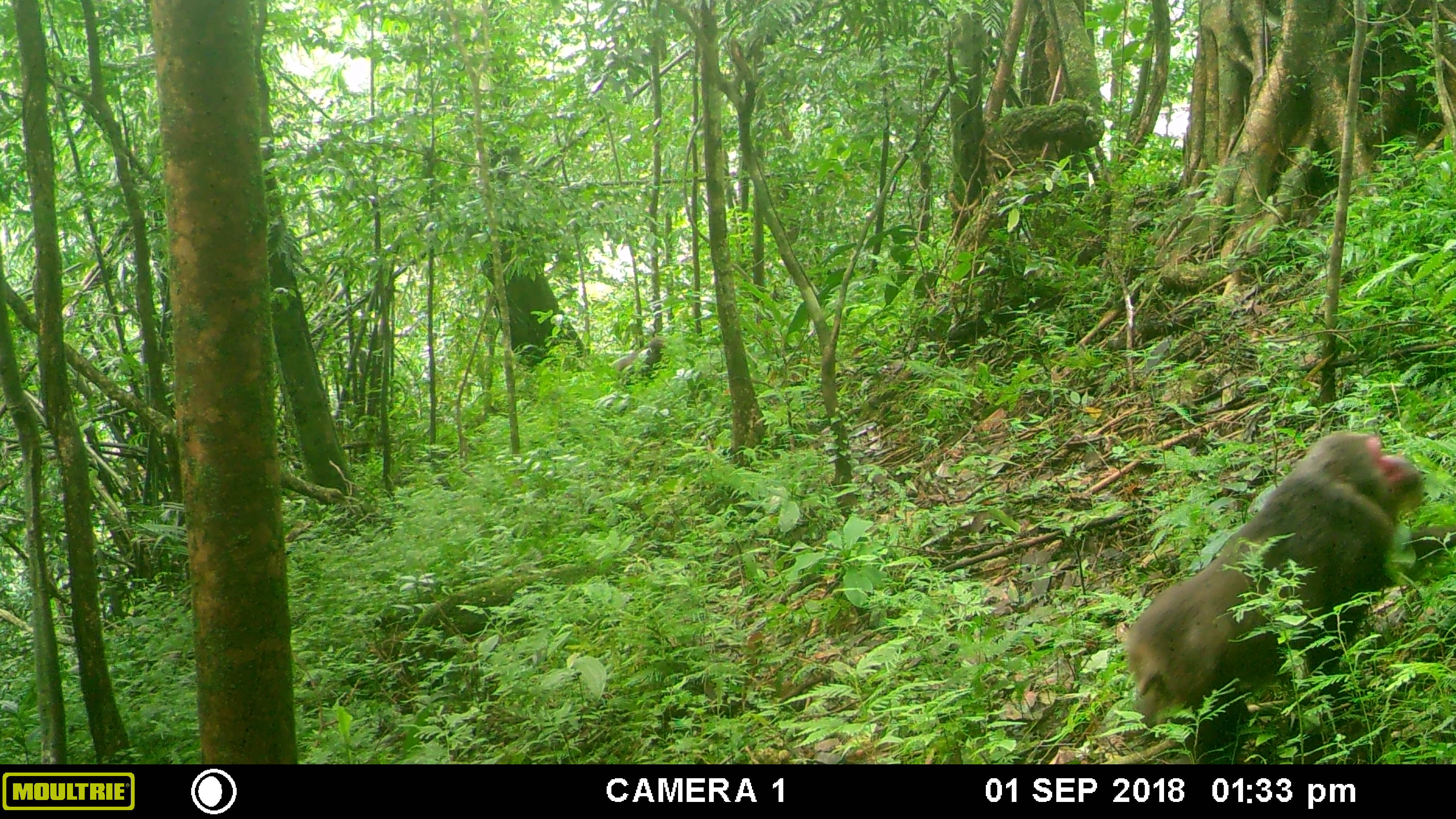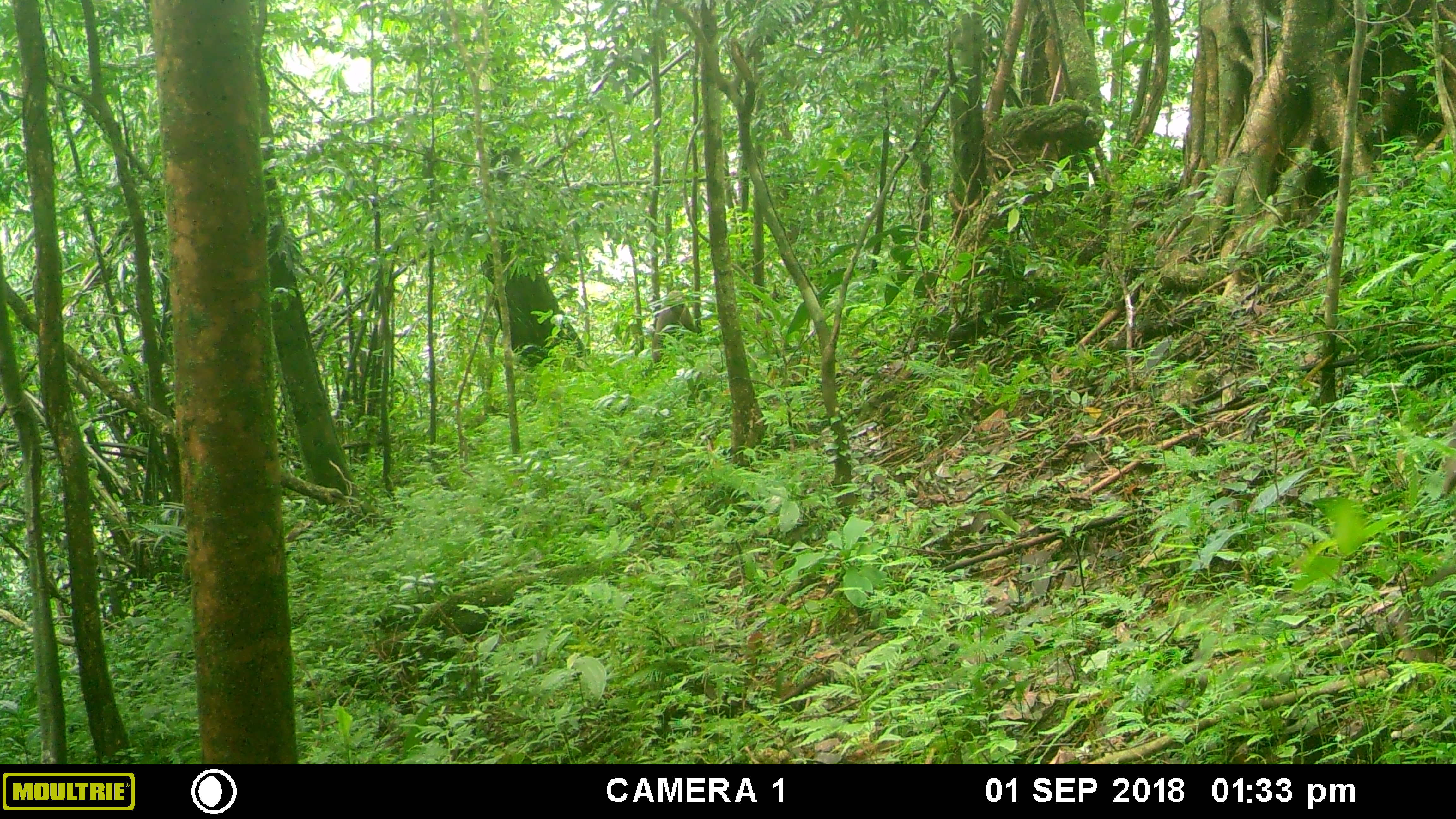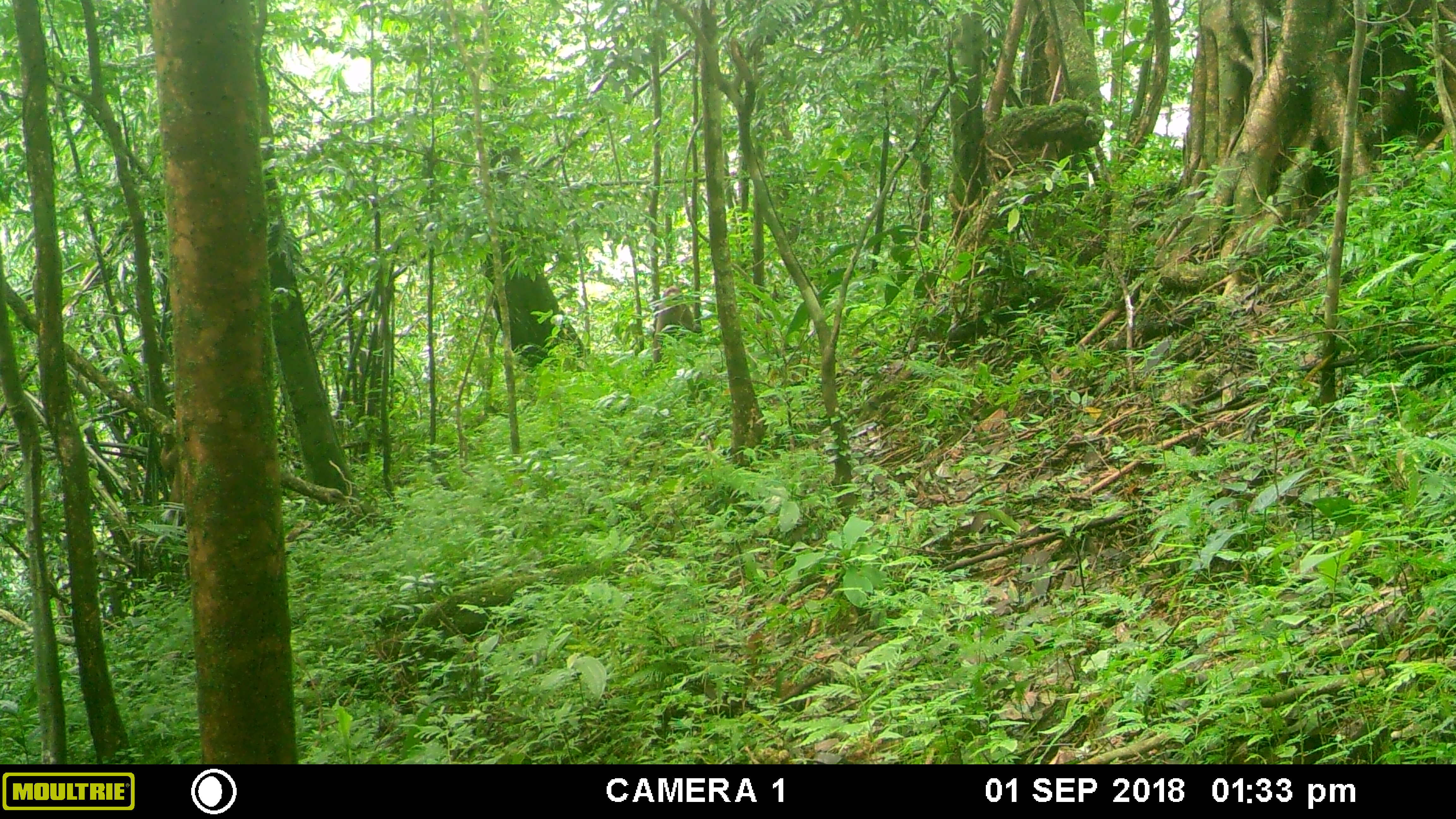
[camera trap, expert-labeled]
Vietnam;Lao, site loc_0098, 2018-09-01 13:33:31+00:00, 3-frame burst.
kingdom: Animalia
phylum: Chordata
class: Mammalia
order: Primates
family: Cercopithecidae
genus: Macaca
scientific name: Macaca arctoides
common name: stump-tailed macaque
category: stump tailed macaque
Stump tailed macaque (stump-tailed macaque) (Macaca arctoides). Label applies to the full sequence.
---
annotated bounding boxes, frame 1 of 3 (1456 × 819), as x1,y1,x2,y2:
stump tailed macaque: 1118,424,1454,764; 609,335,667,385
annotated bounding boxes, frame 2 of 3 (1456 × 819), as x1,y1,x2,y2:
stump tailed macaque: 650,290,700,369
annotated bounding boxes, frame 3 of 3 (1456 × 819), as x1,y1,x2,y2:
stump tailed macaque: 652,286,702,363